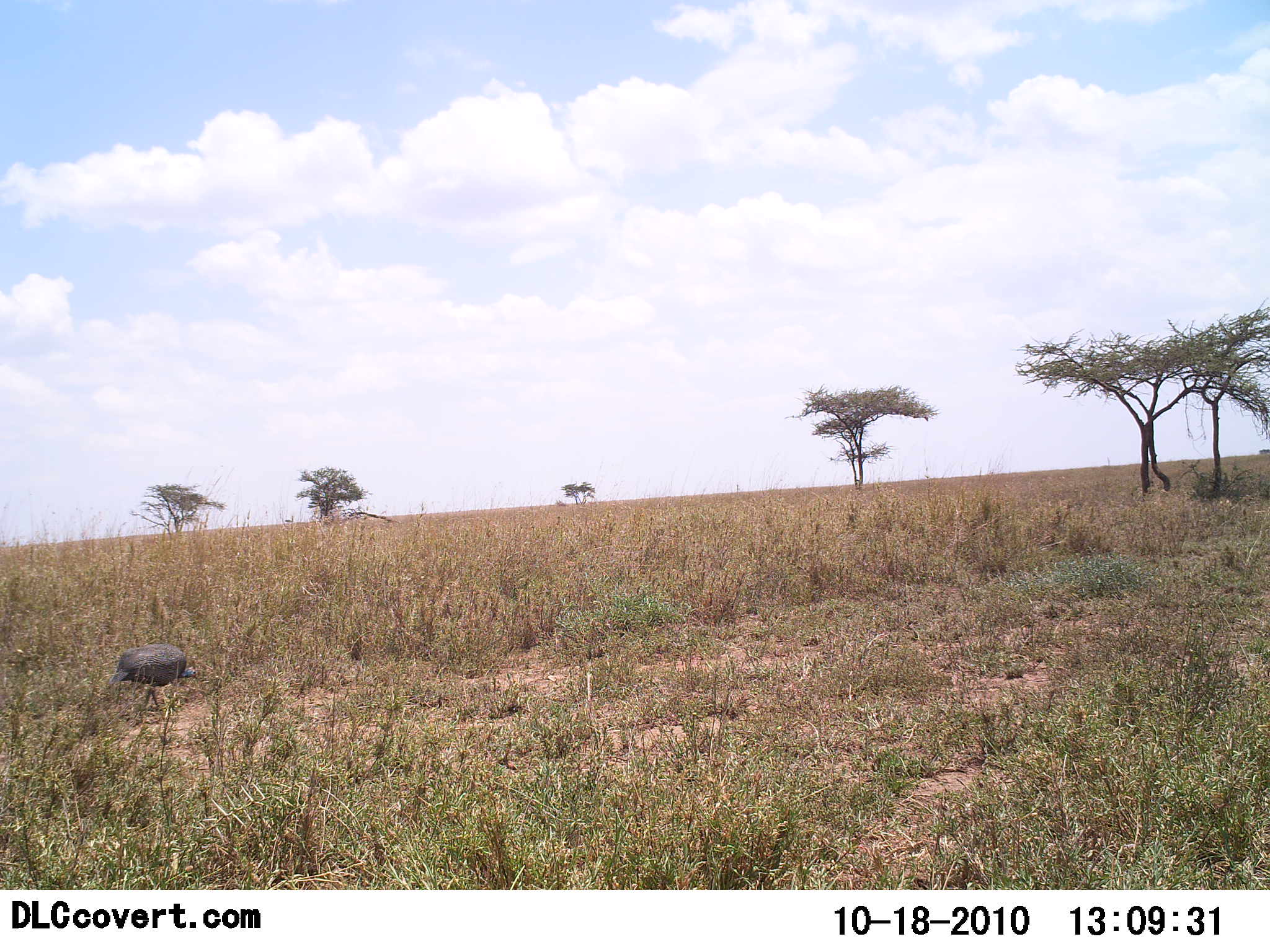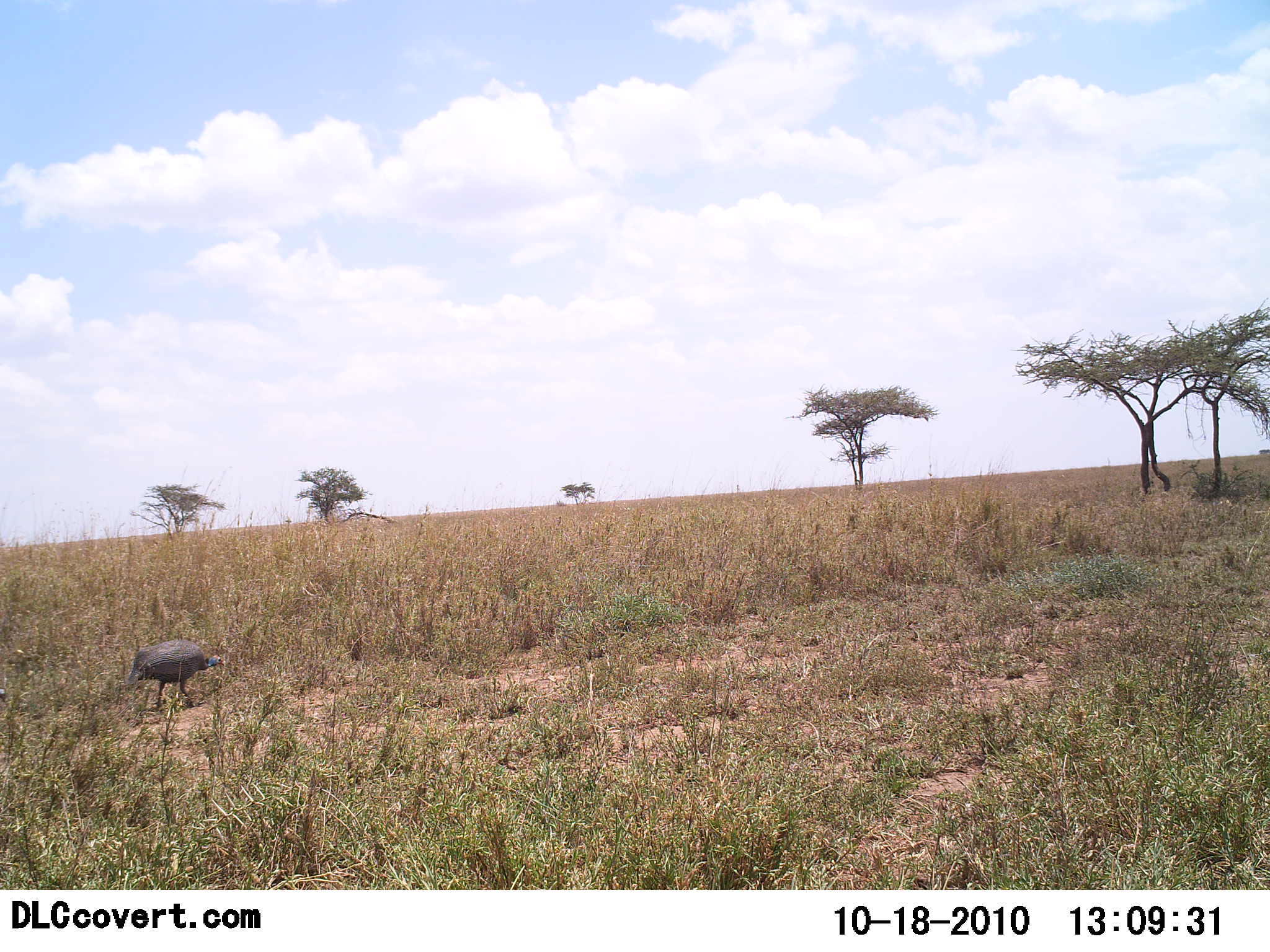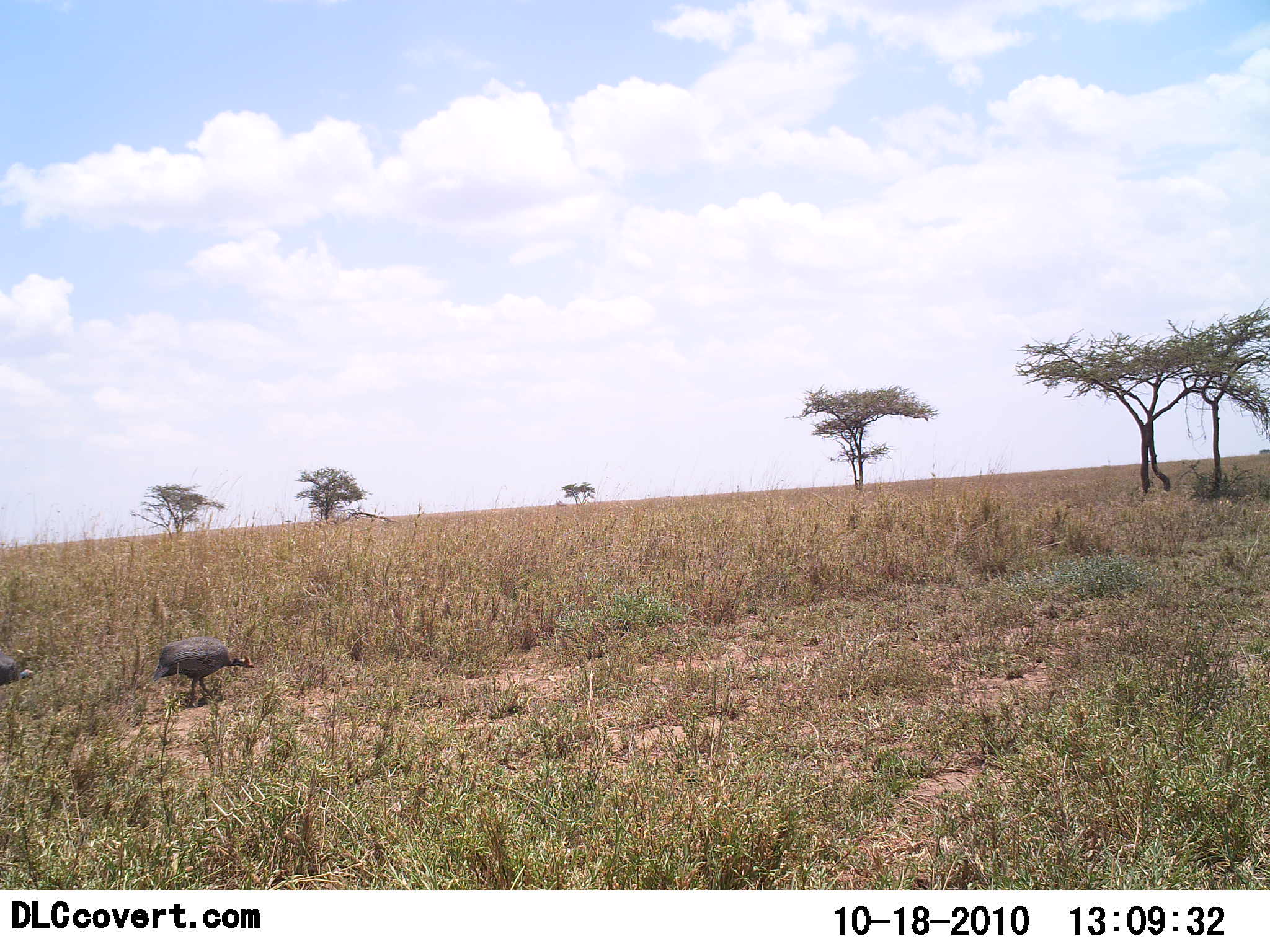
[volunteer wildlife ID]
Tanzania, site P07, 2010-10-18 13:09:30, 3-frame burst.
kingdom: Animalia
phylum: Chordata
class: Aves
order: Galliformes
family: Numididae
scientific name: Numididae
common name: guinea fowl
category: guineafowl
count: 2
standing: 12%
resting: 0%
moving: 82%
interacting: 0%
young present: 0%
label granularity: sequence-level